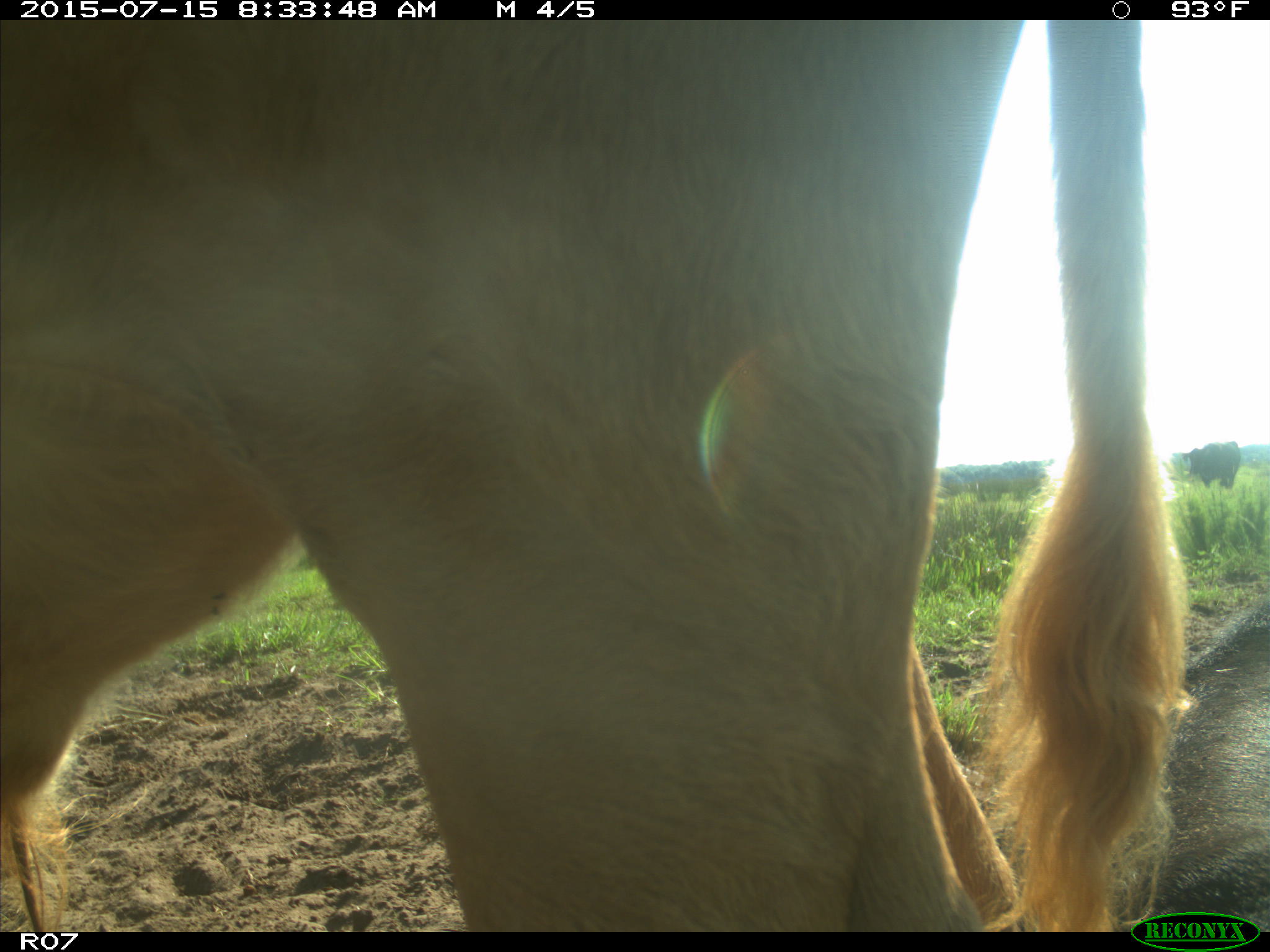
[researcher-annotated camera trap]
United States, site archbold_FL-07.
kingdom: Animalia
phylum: Chordata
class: Mammalia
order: Artiodactyla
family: Bovidae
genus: Bos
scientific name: Bos taurus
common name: domestic cow